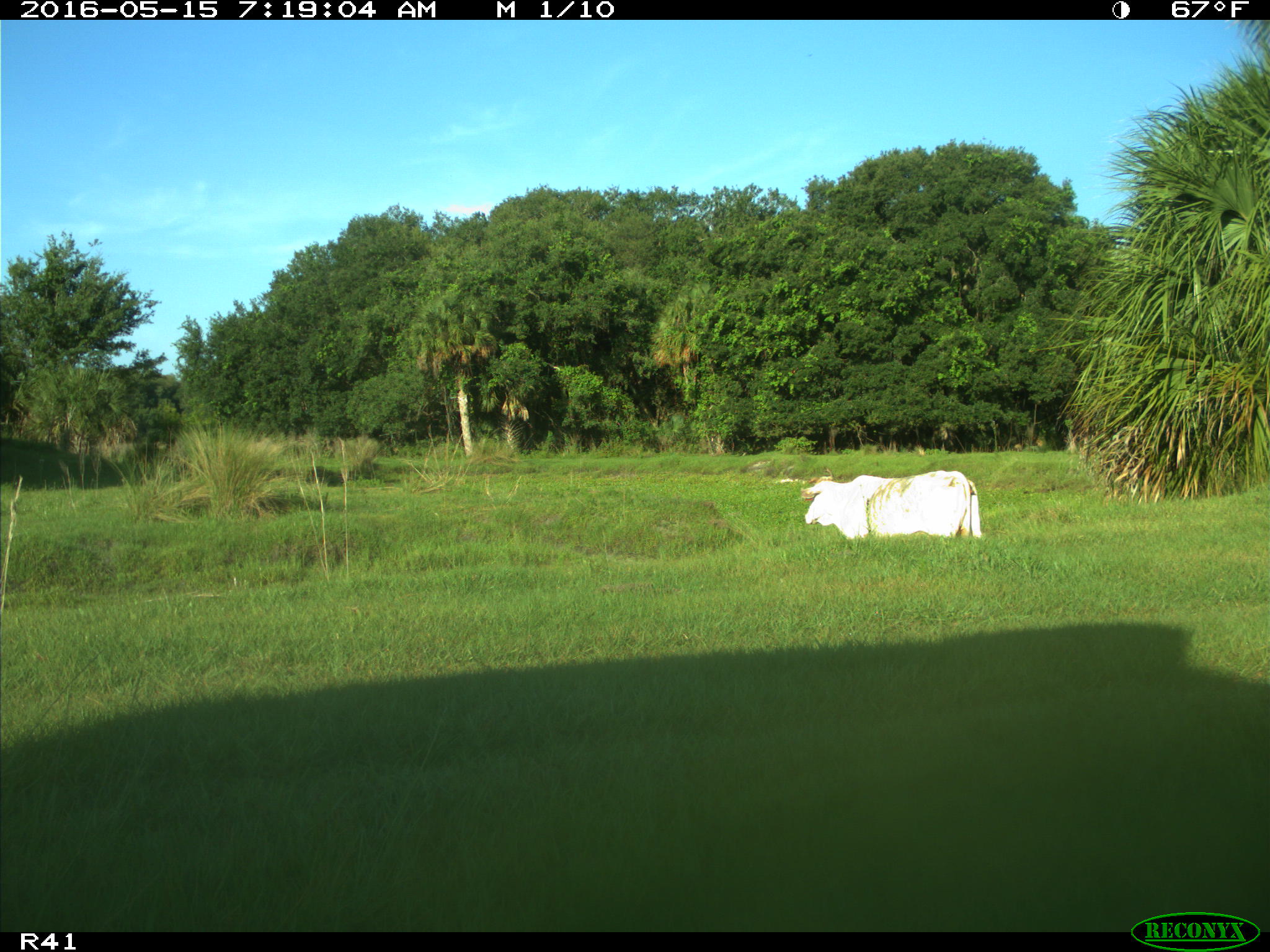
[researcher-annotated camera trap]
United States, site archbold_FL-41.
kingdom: Animalia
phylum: Chordata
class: Mammalia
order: Artiodactyla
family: Bovidae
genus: Bos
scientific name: Bos taurus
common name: domestic cow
Bos taurus (domestic cow).